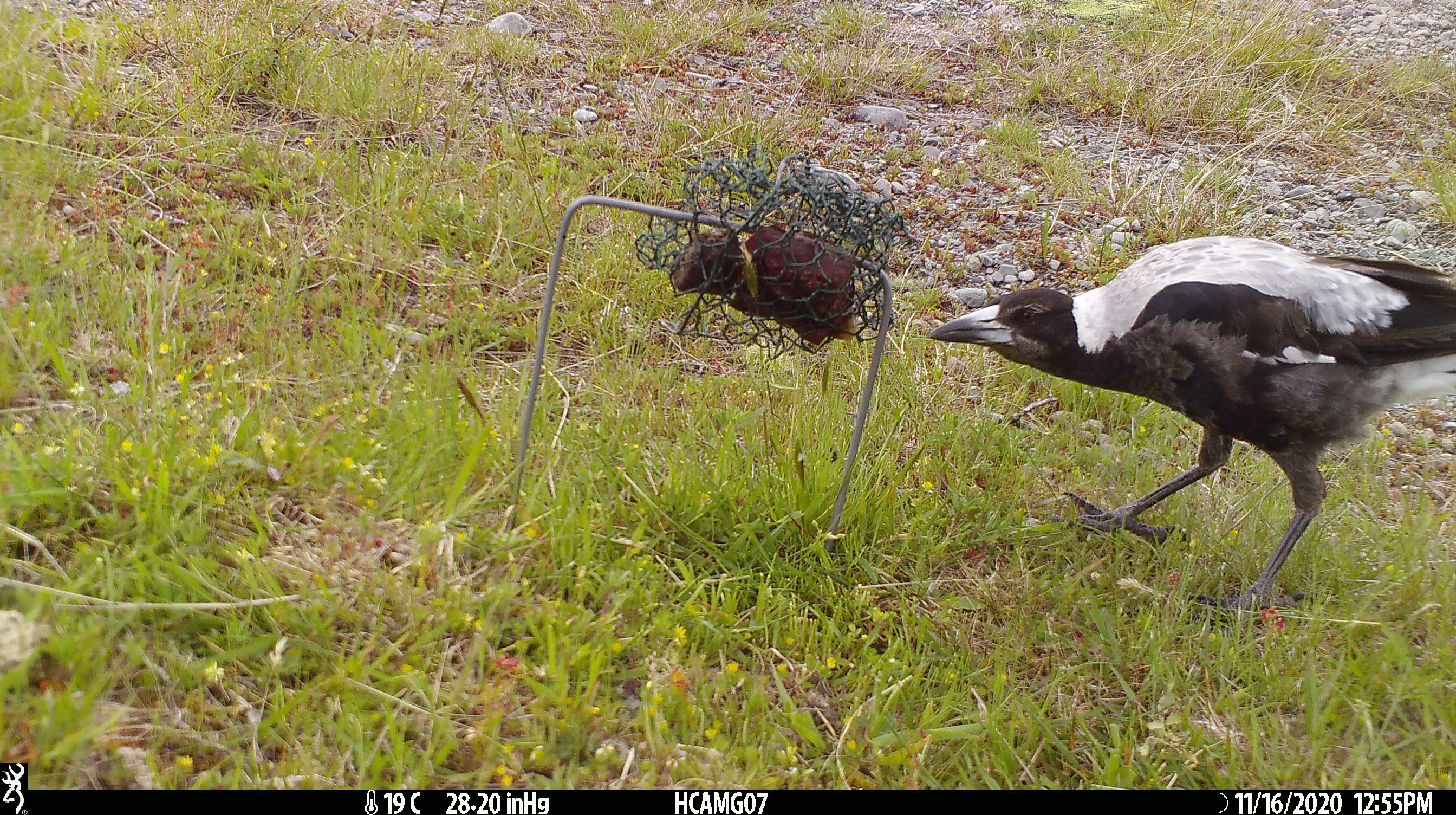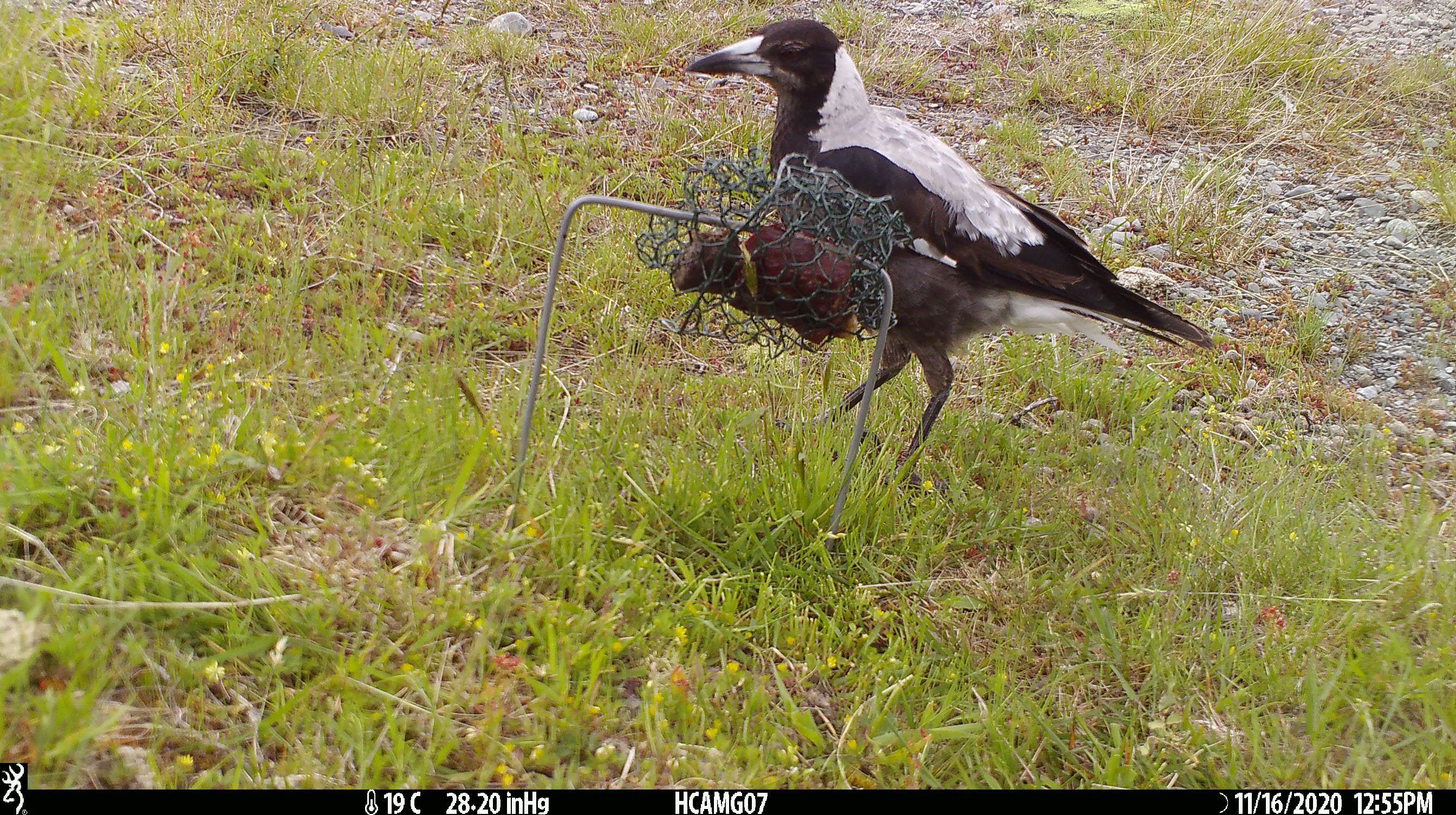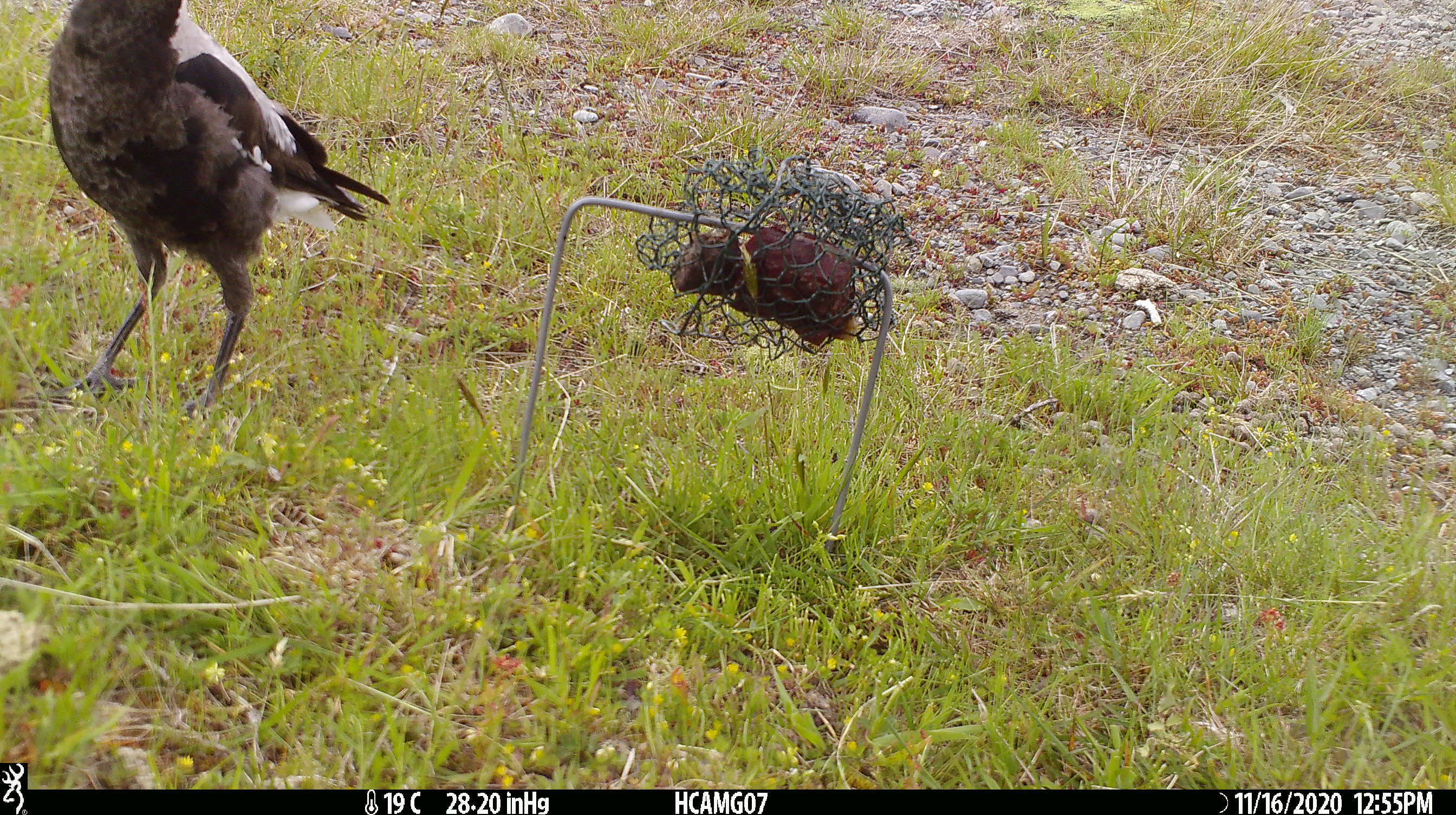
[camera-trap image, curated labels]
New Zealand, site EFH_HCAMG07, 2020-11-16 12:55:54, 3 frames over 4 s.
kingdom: Animalia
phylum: Chordata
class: Aves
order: Passeriformes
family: Artamidae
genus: Gymnorhina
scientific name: Gymnorhina tibicen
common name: australian magpie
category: magpie